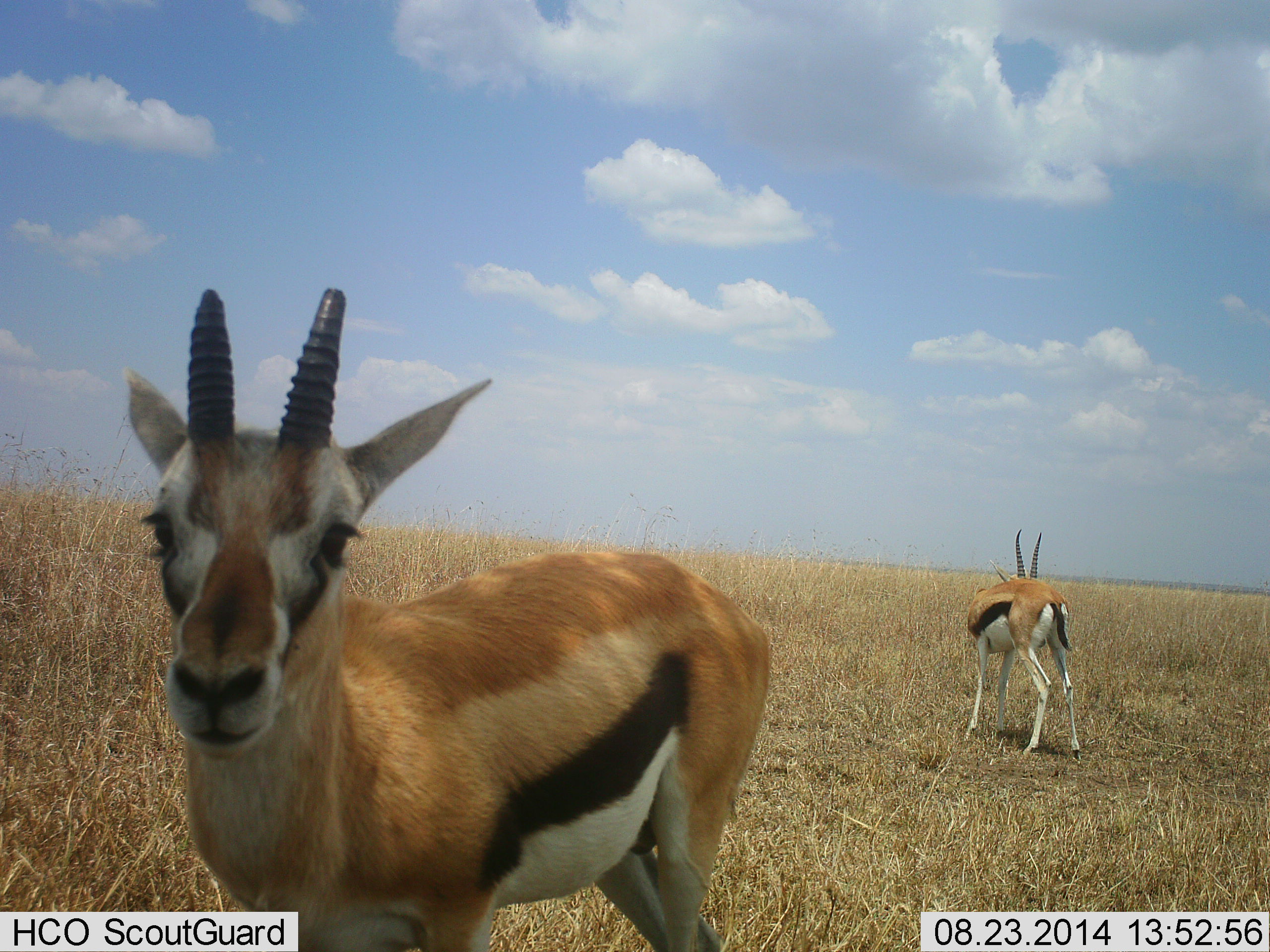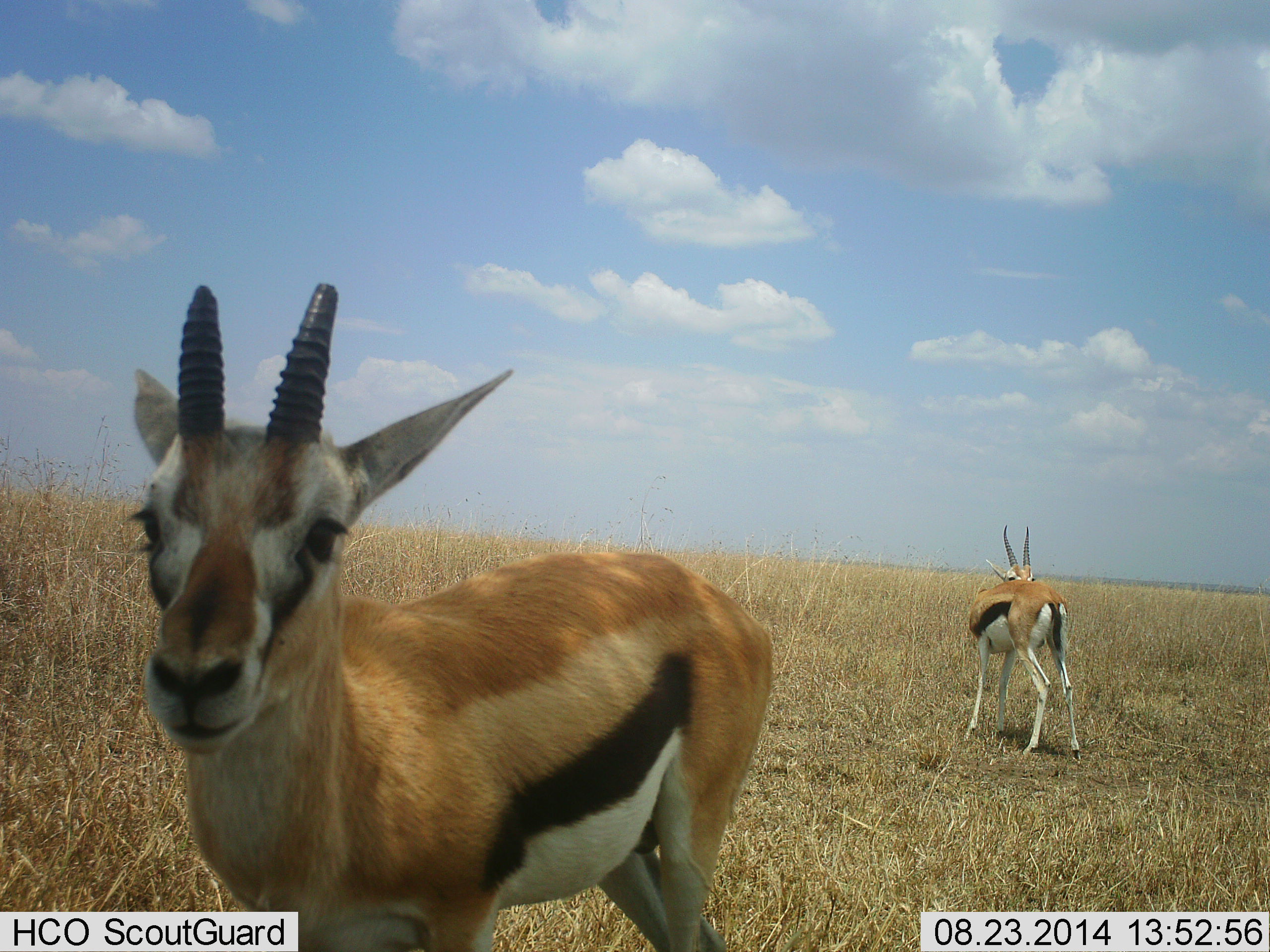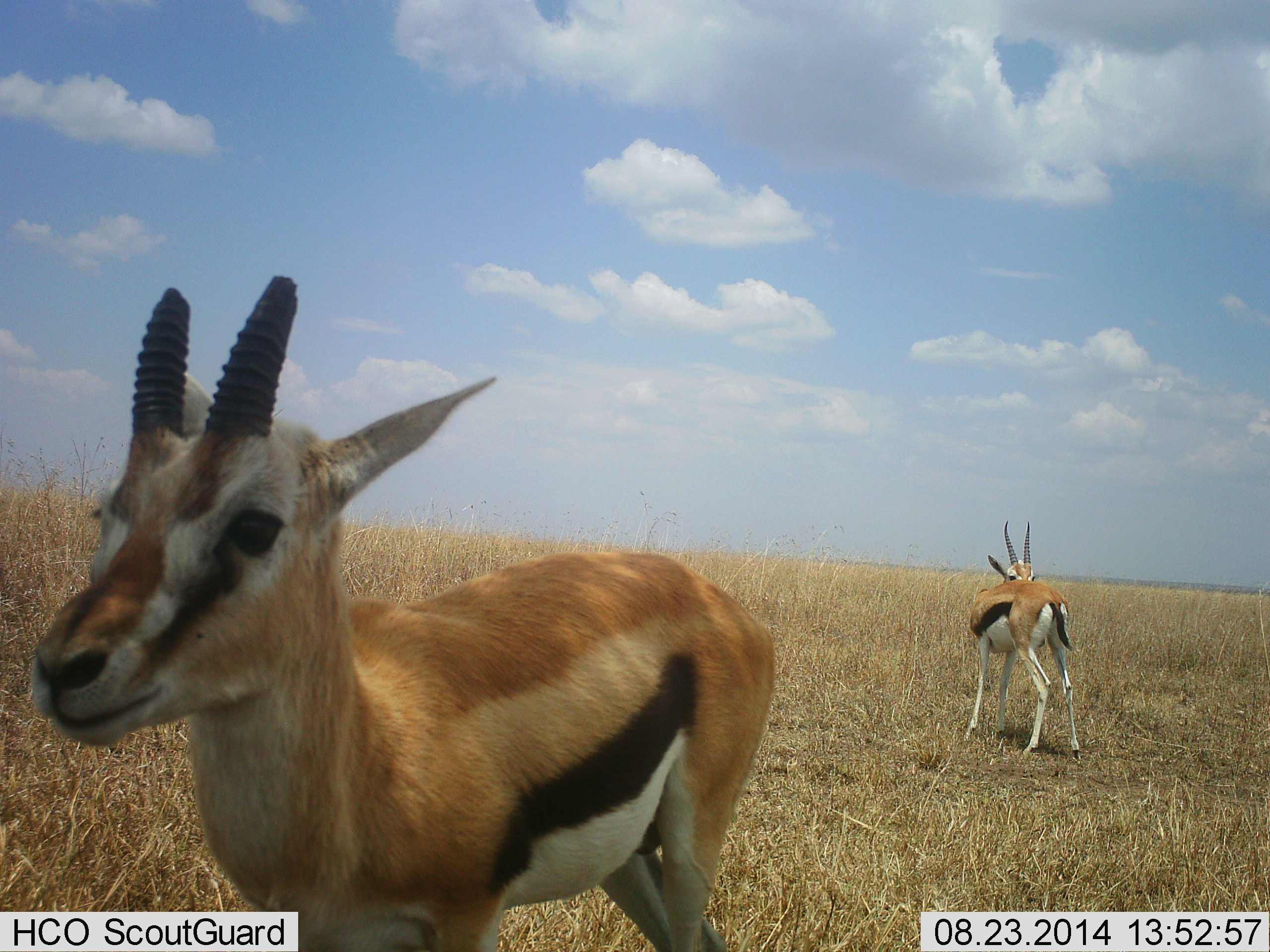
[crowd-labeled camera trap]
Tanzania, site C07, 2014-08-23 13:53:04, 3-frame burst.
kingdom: Animalia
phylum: Chordata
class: Mammalia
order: Artiodactyla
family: Bovidae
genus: Eudorcas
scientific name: Eudorcas thomsonii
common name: thomson's gazelle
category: gazellethomsons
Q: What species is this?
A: Gazellethomsons (thomson's gazelle) (Eudorcas thomsonii).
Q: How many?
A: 2.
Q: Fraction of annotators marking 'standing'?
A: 90%.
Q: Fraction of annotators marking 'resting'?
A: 0%.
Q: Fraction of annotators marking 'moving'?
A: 10%.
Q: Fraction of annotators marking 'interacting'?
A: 0%.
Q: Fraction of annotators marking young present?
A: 10%.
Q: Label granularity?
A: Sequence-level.